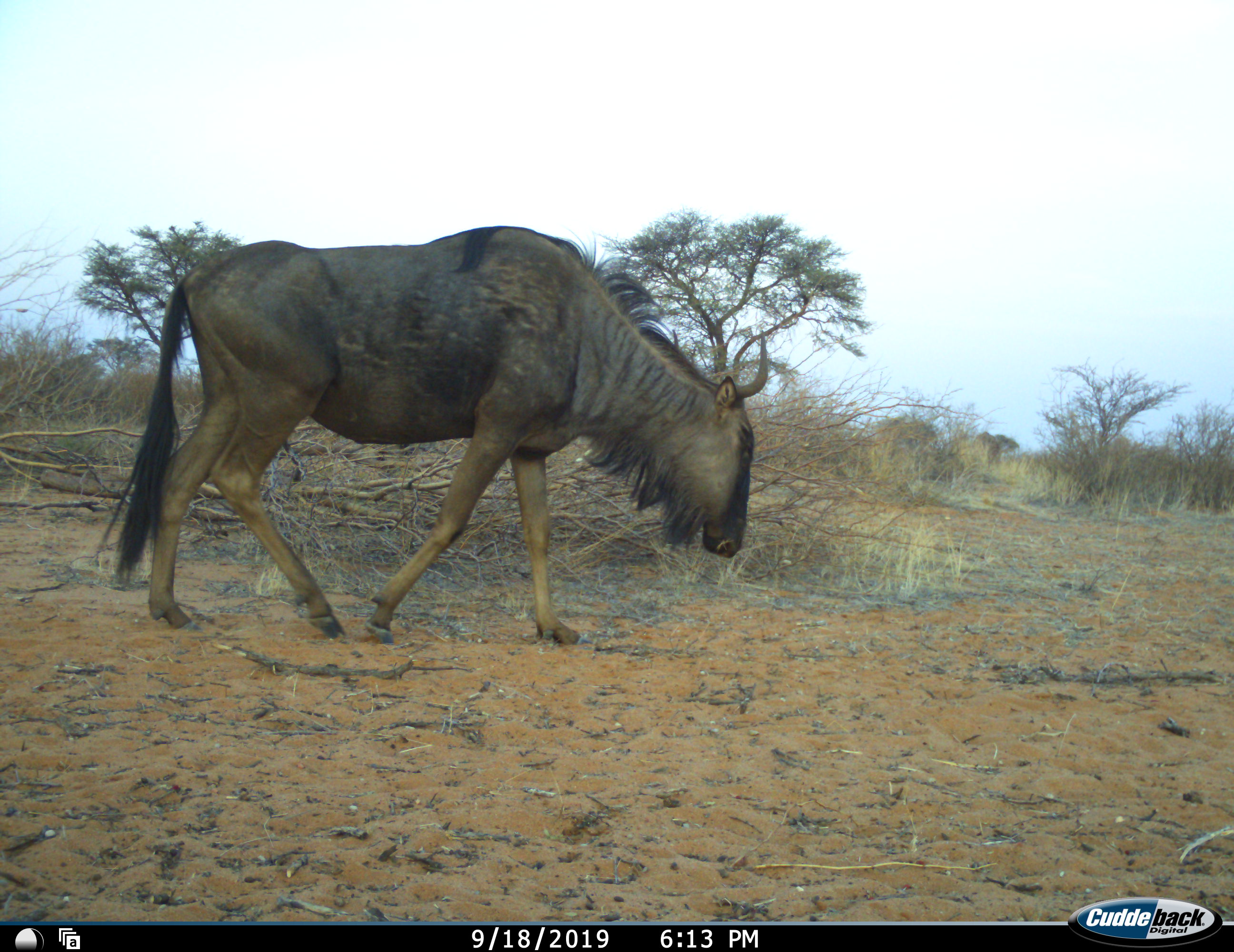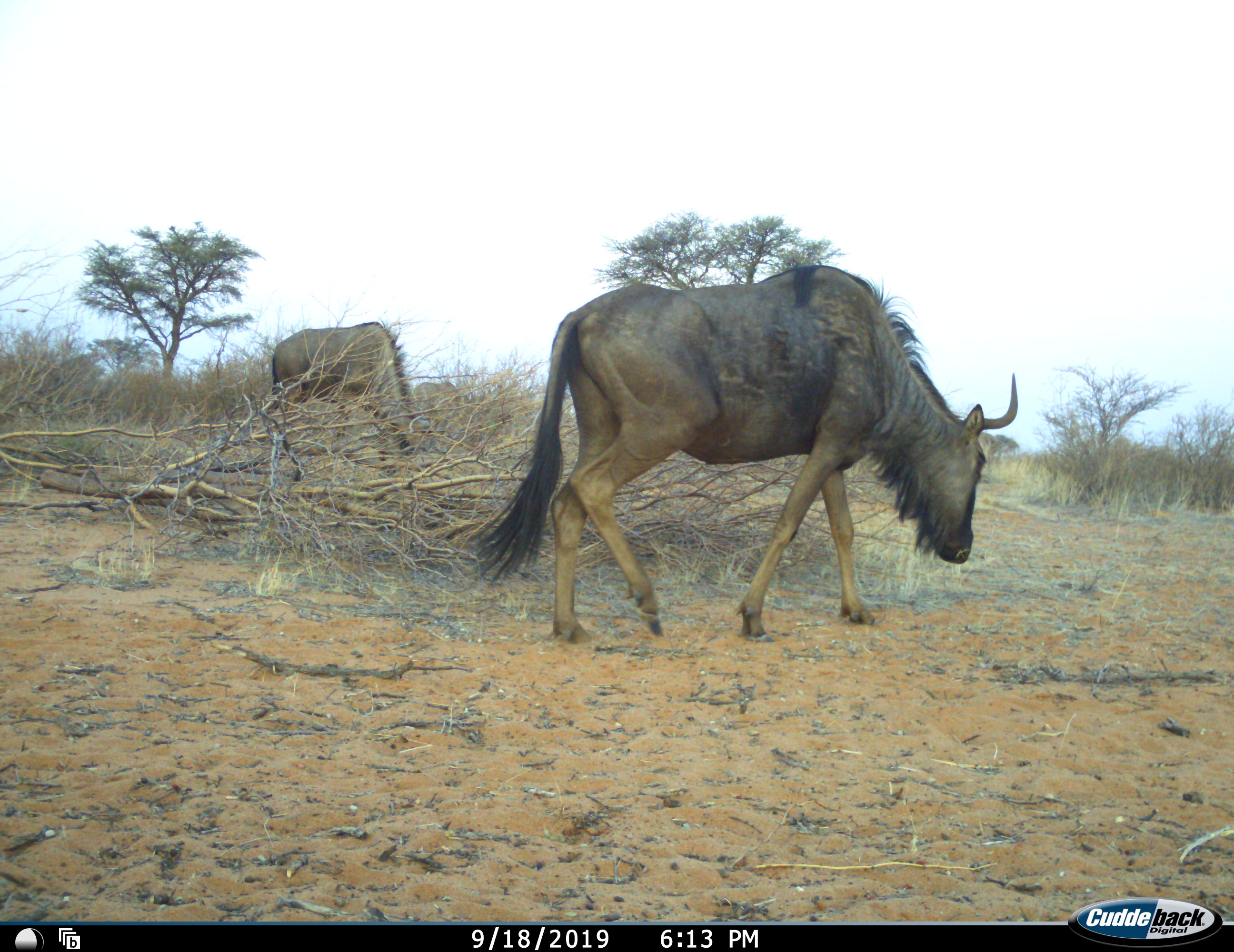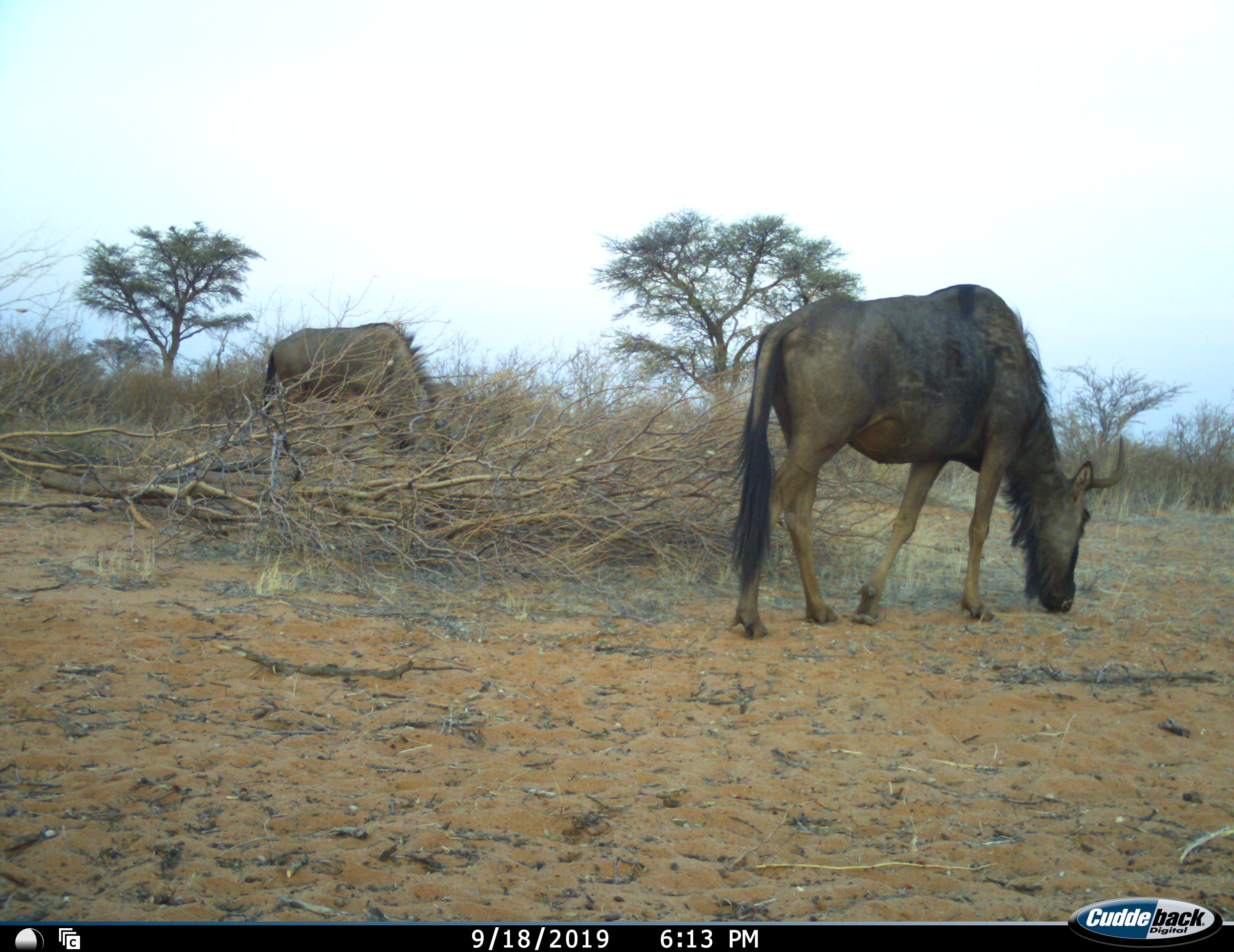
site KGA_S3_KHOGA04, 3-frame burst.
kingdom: Animalia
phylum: Chordata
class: Mammalia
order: Artiodactyla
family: Bovidae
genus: Connochaetes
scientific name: Connochaetes taurinus taurinus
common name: blue wildebeest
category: wildebeestblue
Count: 2.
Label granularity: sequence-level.